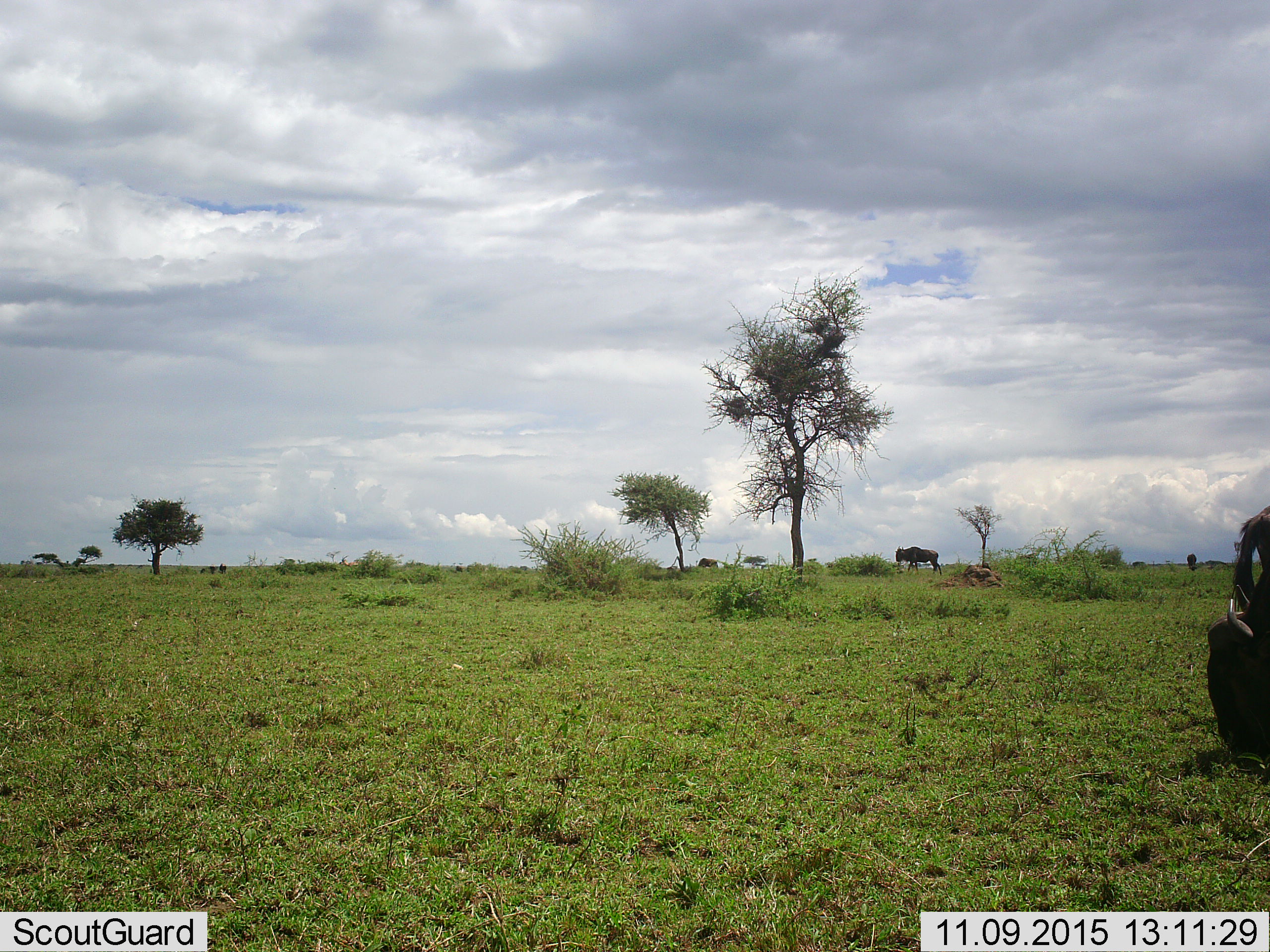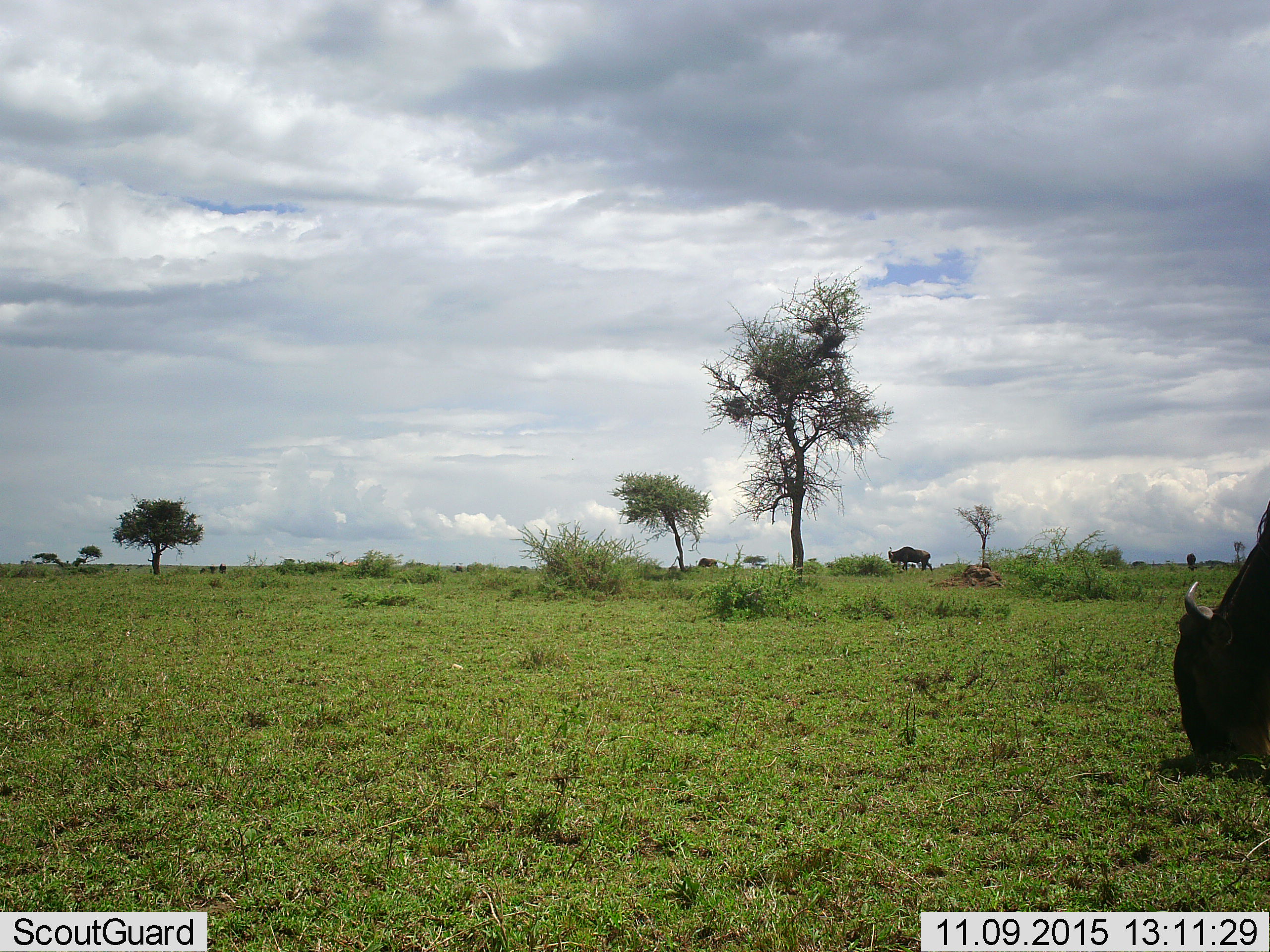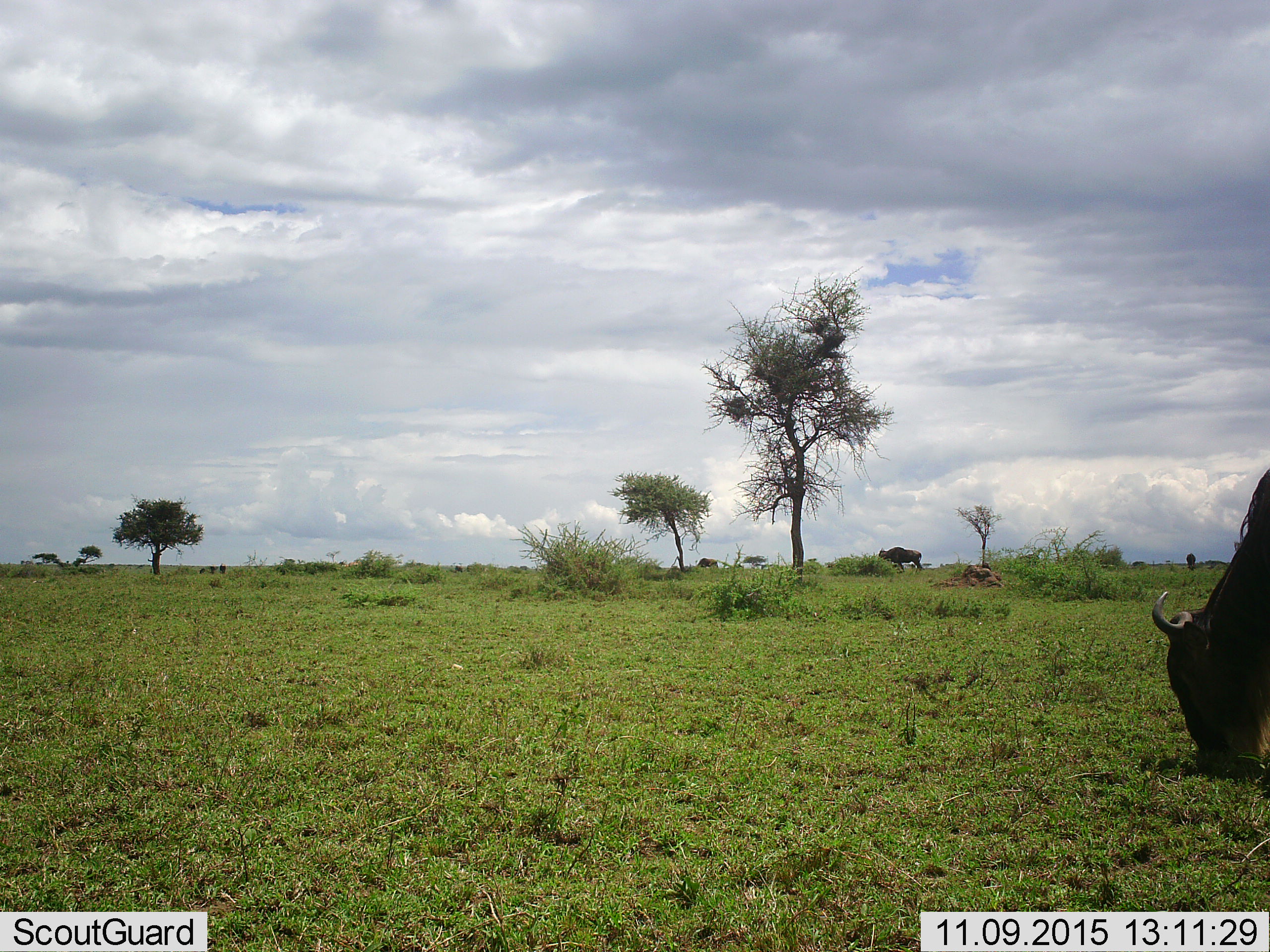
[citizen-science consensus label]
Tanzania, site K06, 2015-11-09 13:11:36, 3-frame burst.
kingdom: Animalia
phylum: Chordata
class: Mammalia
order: Artiodactyla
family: Bovidae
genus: Connochaetes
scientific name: Connochaetes taurinus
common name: blue wildebeest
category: wildebeest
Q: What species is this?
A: Wildebeest (blue wildebeest) (Connochaetes taurinus).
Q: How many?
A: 5.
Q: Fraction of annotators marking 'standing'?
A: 86%.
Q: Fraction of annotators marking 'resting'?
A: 14%.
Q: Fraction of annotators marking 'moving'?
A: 57%.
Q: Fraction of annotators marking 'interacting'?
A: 14%.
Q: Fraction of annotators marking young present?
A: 29%.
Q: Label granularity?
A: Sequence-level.